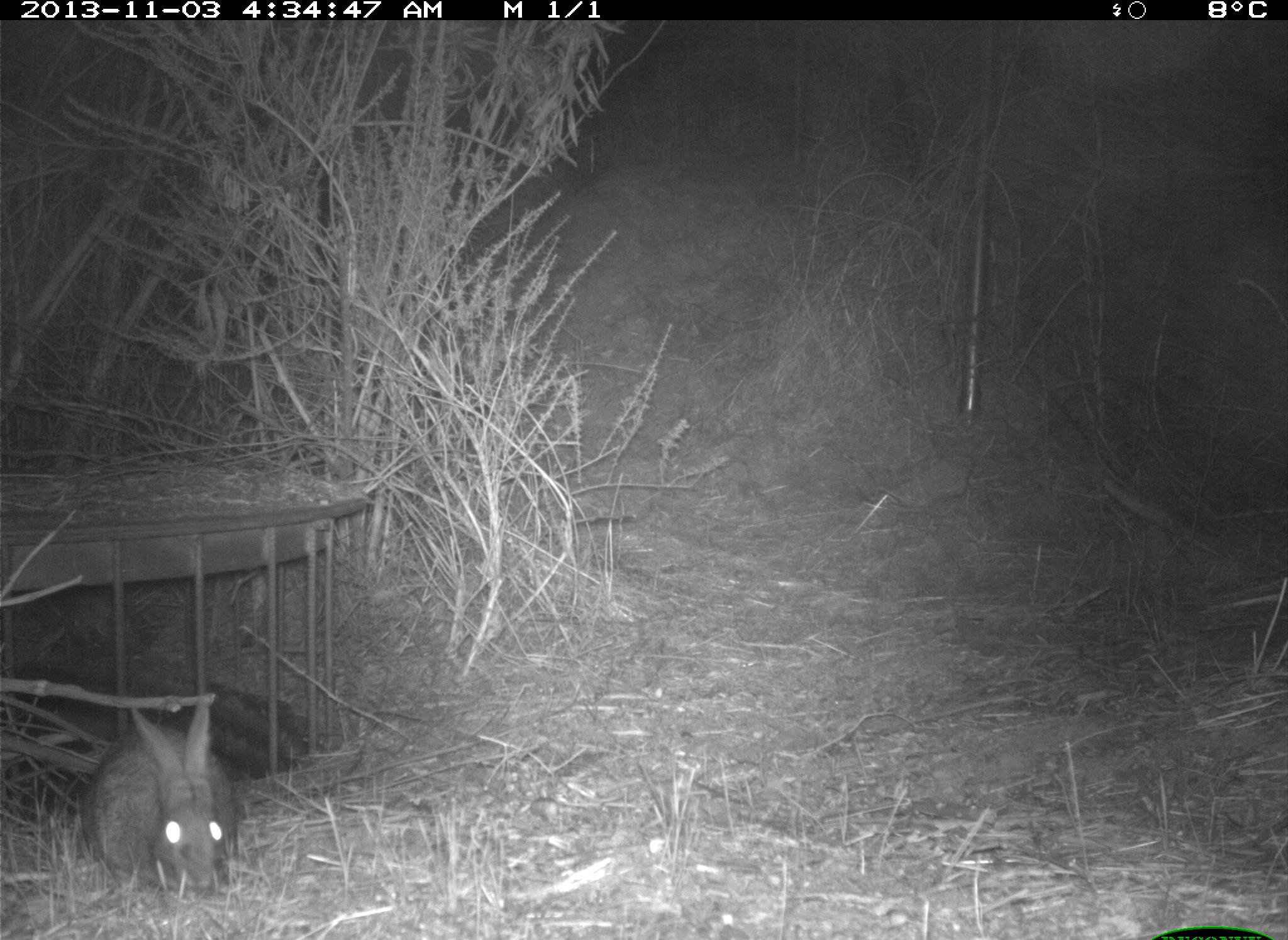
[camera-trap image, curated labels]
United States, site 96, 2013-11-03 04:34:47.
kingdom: Animalia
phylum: Chordata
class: Mammalia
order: Lagomorpha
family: Leporidae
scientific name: Leporidae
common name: rabbits and hares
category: rabbit